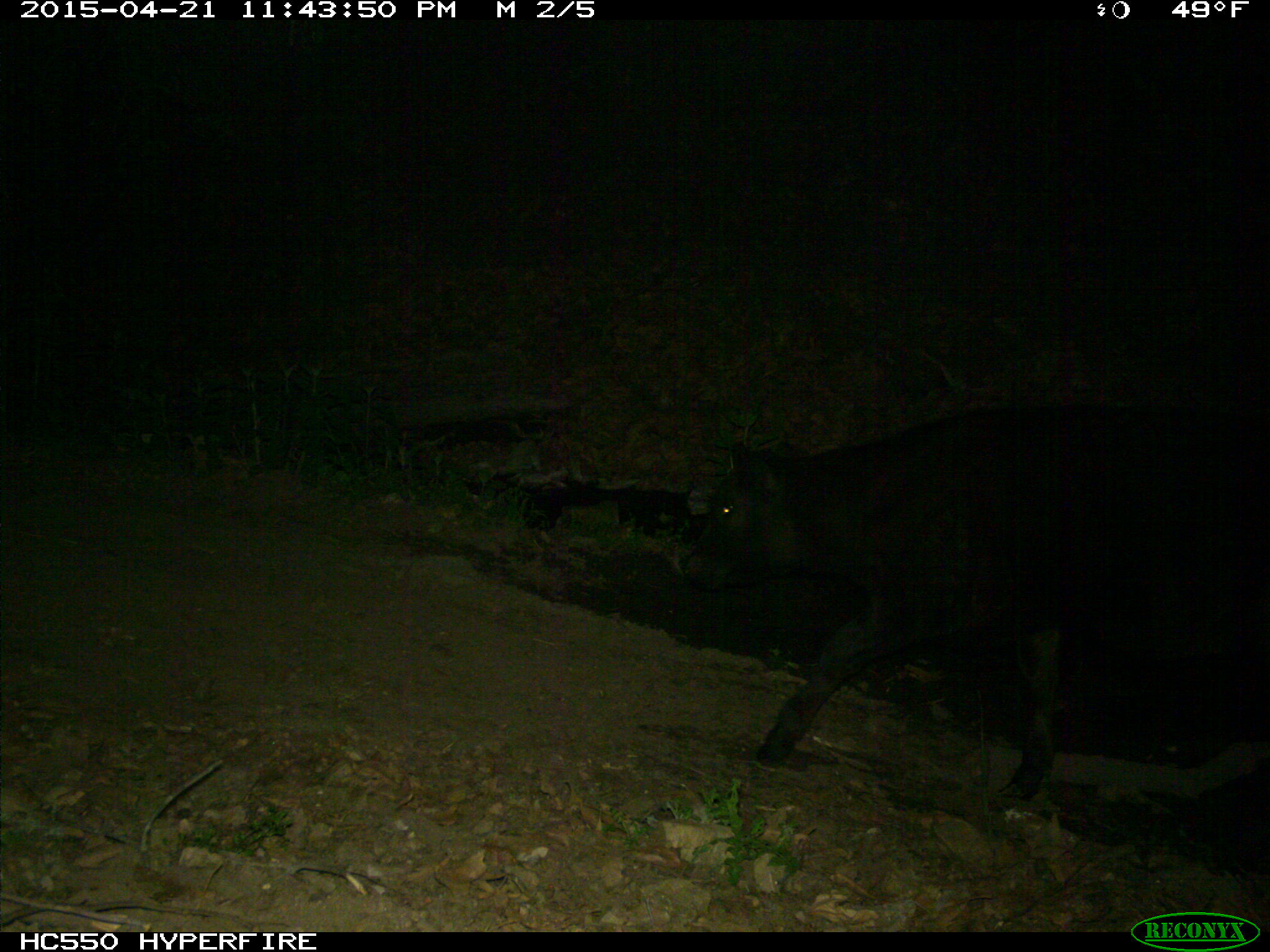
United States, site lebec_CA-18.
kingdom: Animalia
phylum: Chordata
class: Mammalia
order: Artiodactyla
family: Bovidae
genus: Bos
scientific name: Bos taurus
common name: domestic cow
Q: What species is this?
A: Bos taurus (domestic cow).